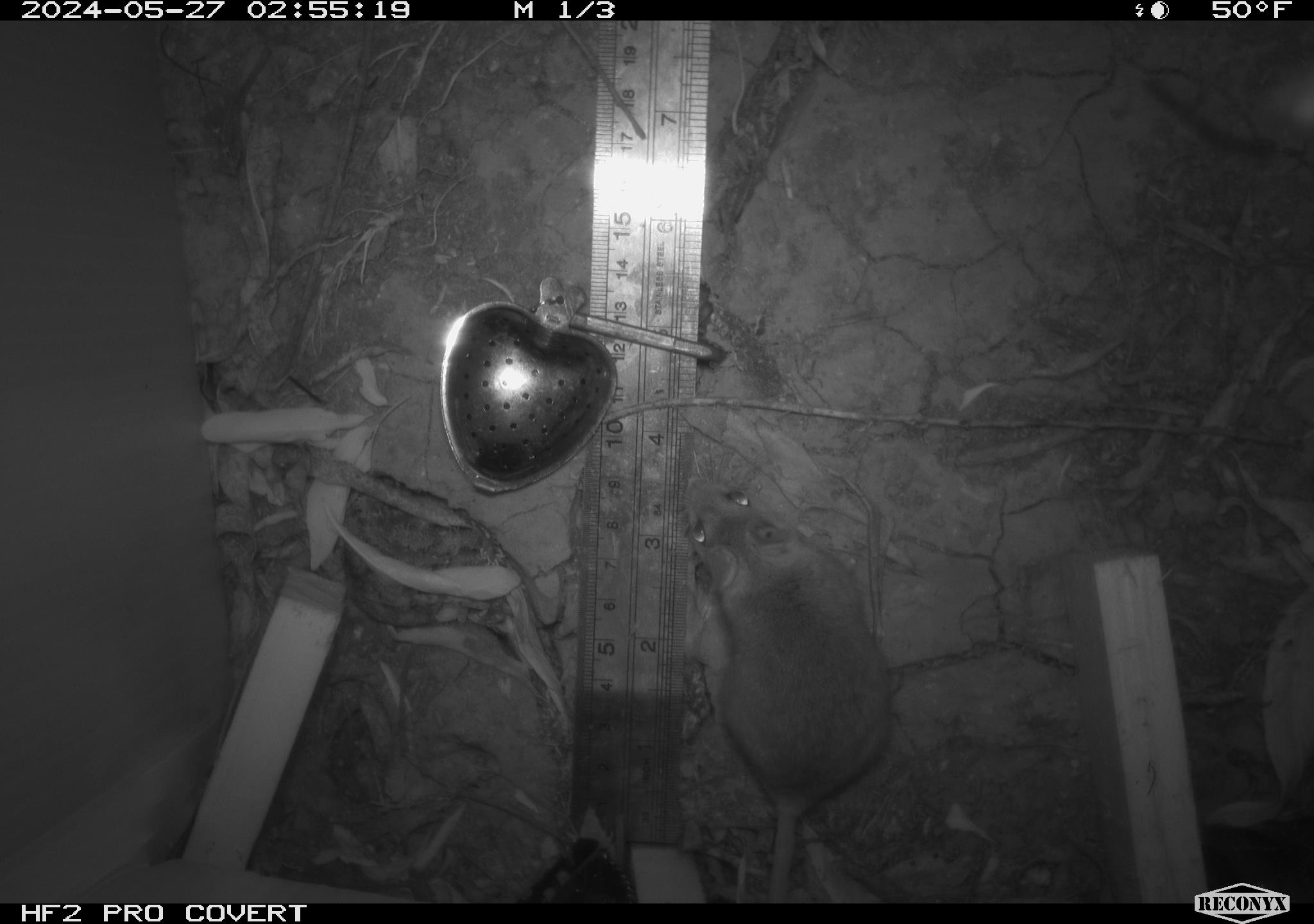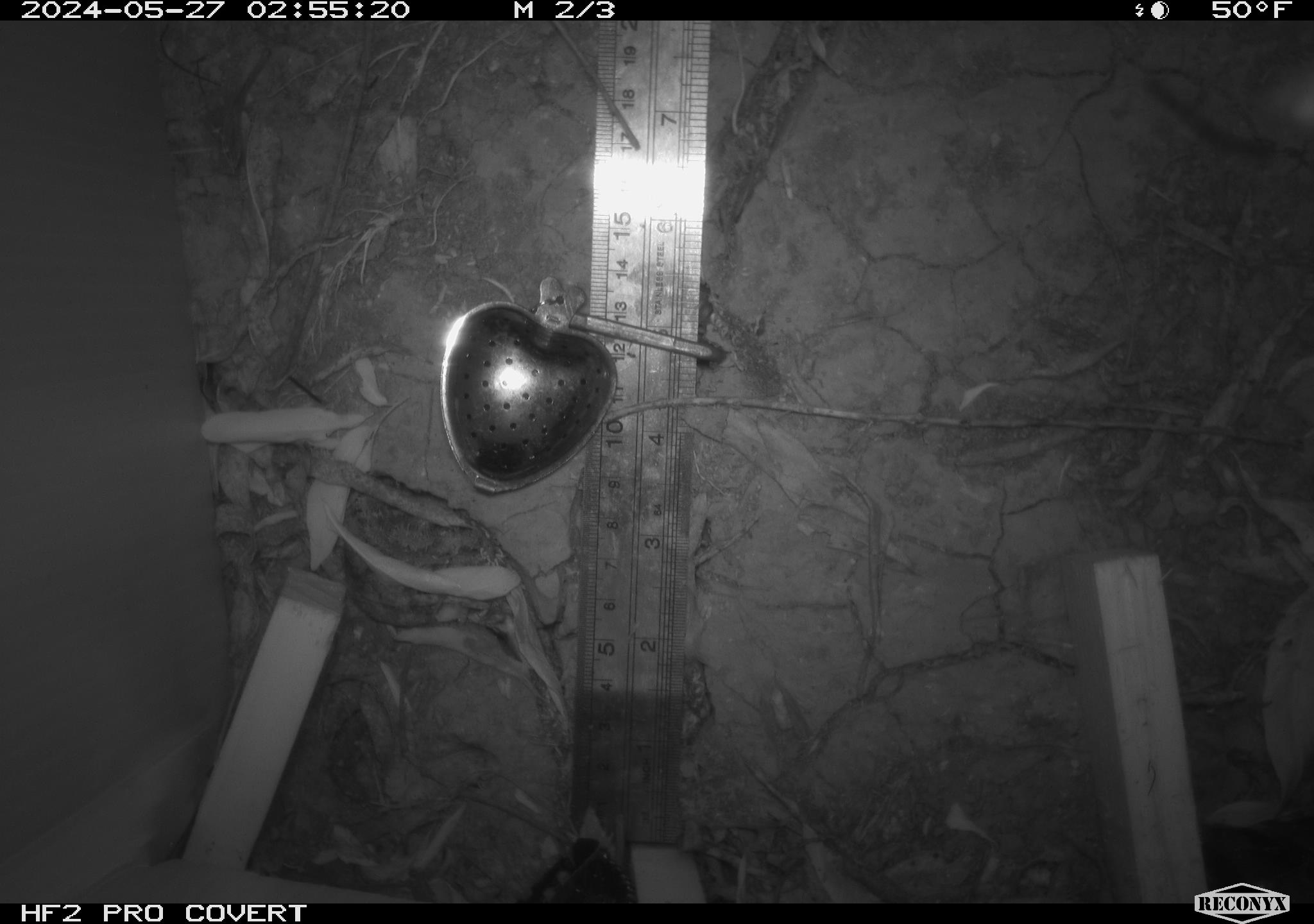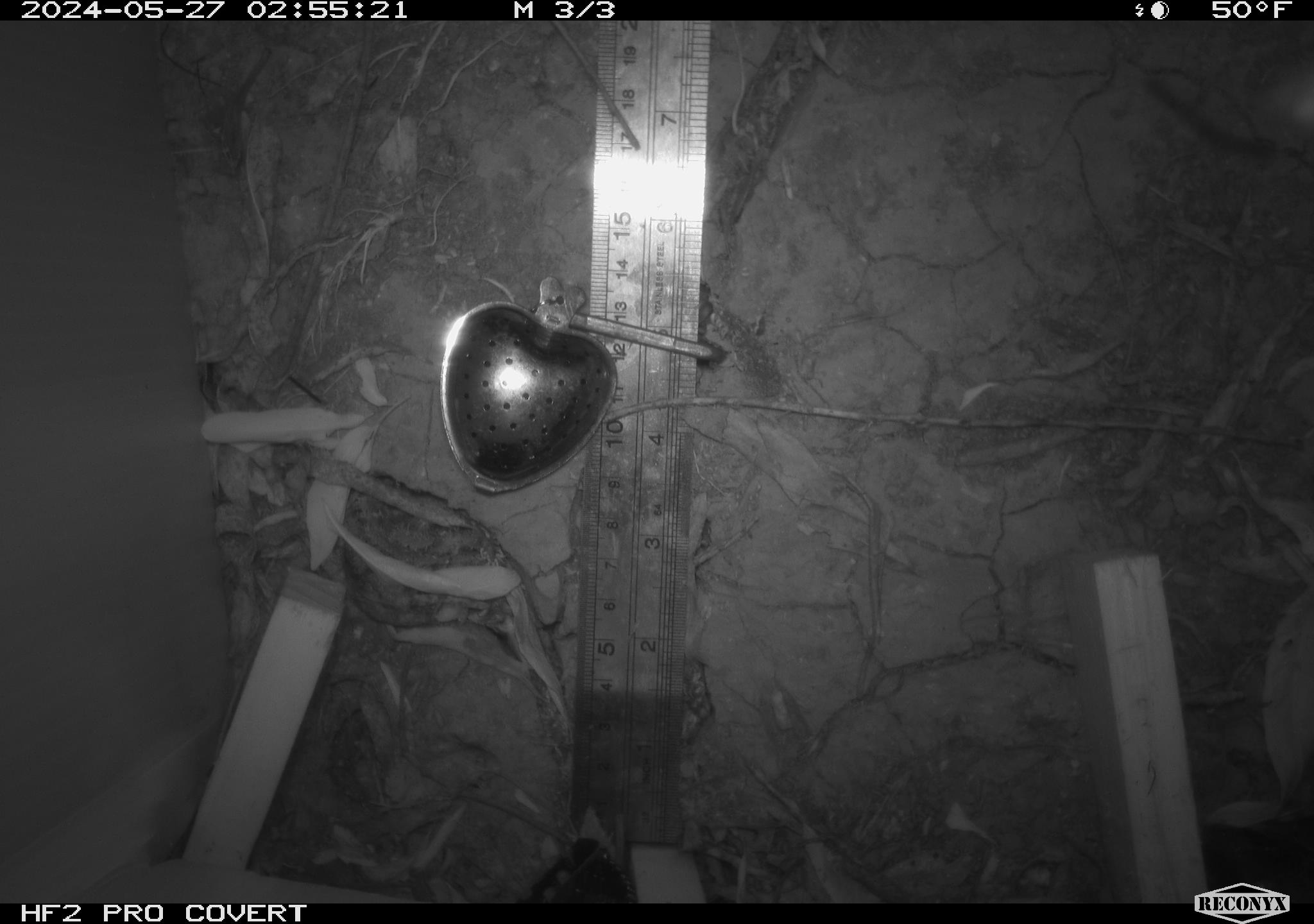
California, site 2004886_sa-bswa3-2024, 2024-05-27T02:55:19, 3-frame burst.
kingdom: Animalia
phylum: Chordata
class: Mammalia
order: Rodentia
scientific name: Rodentia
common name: mouse species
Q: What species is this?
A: Mouse species (Rodentia).